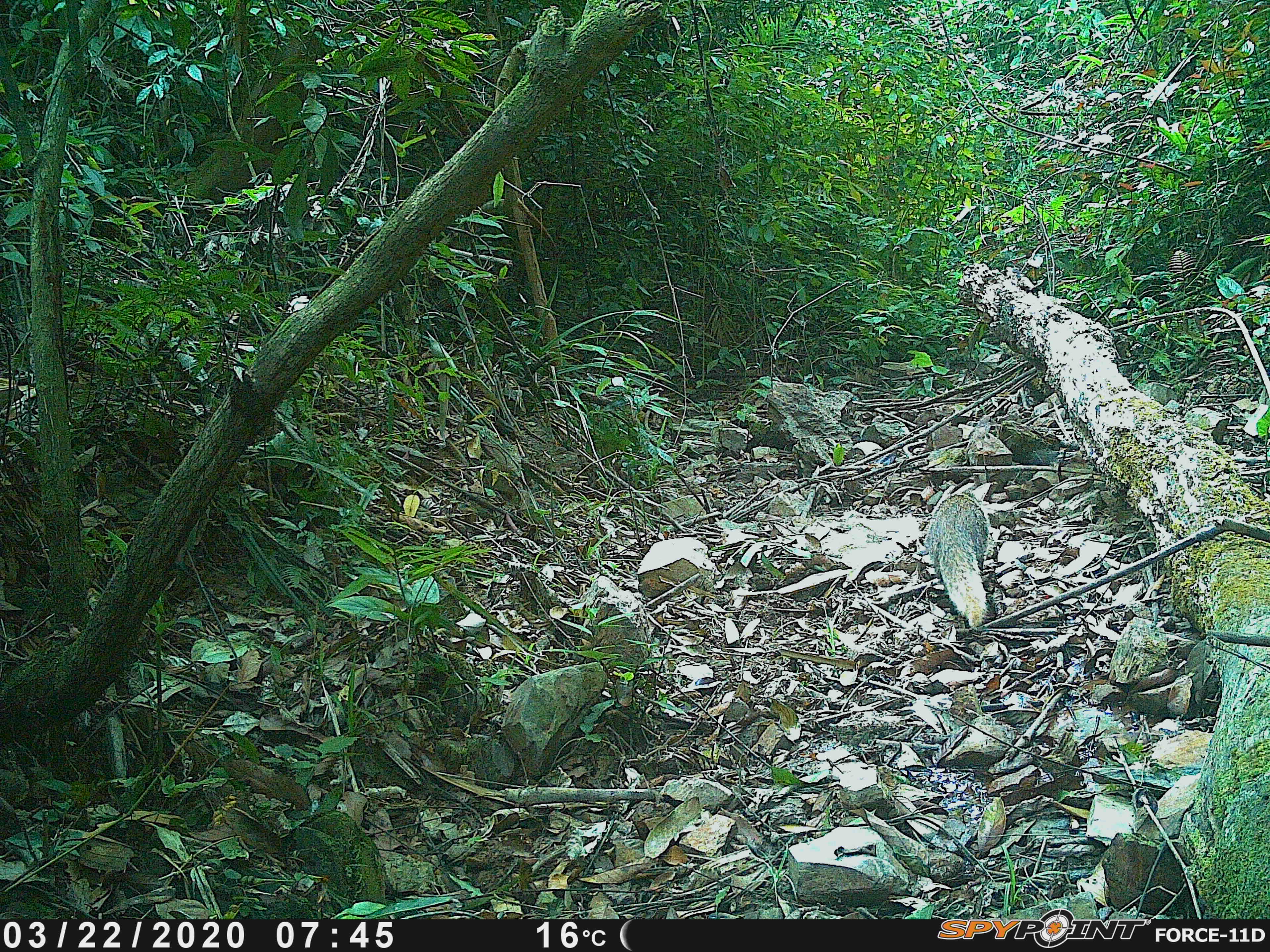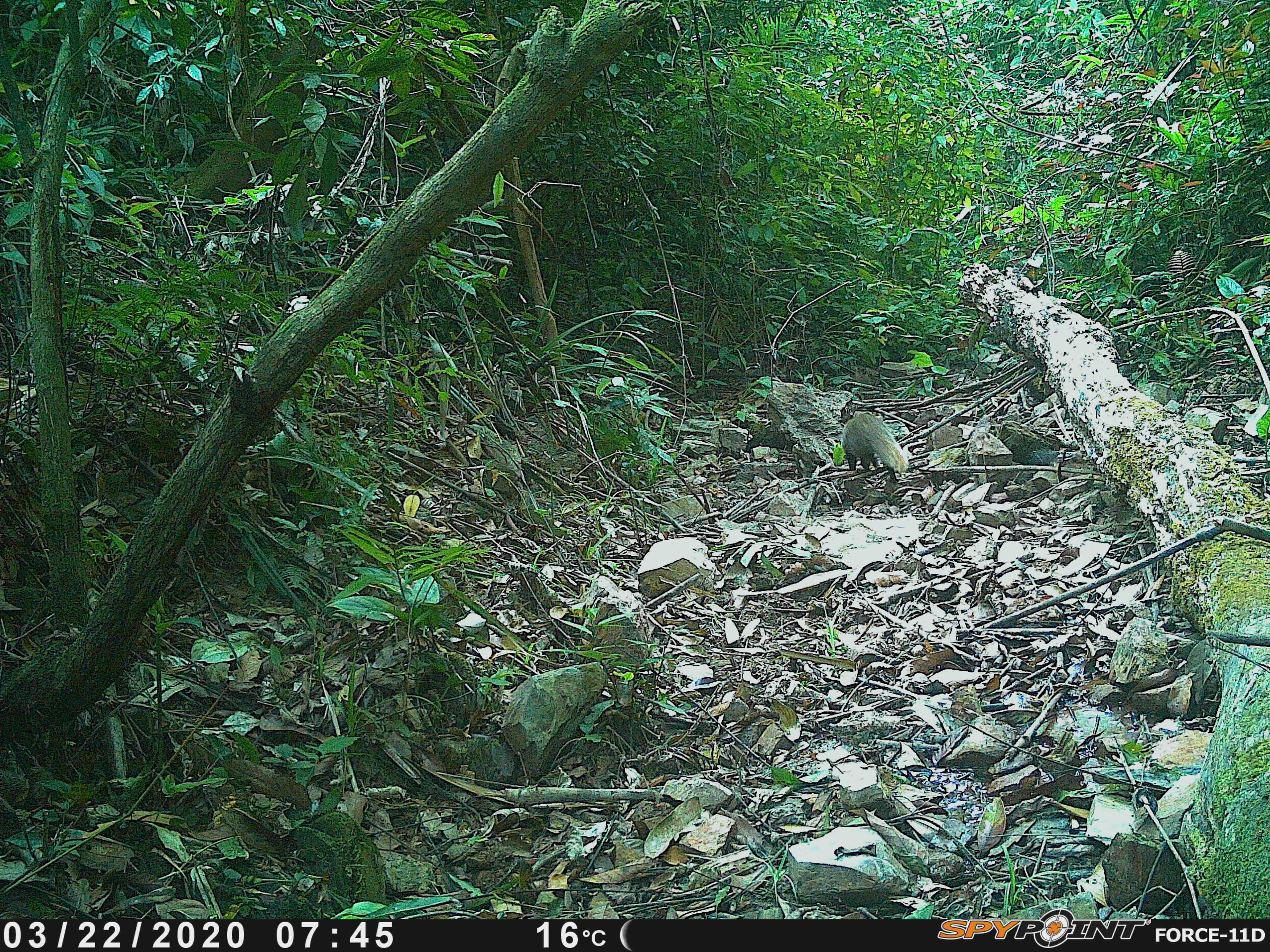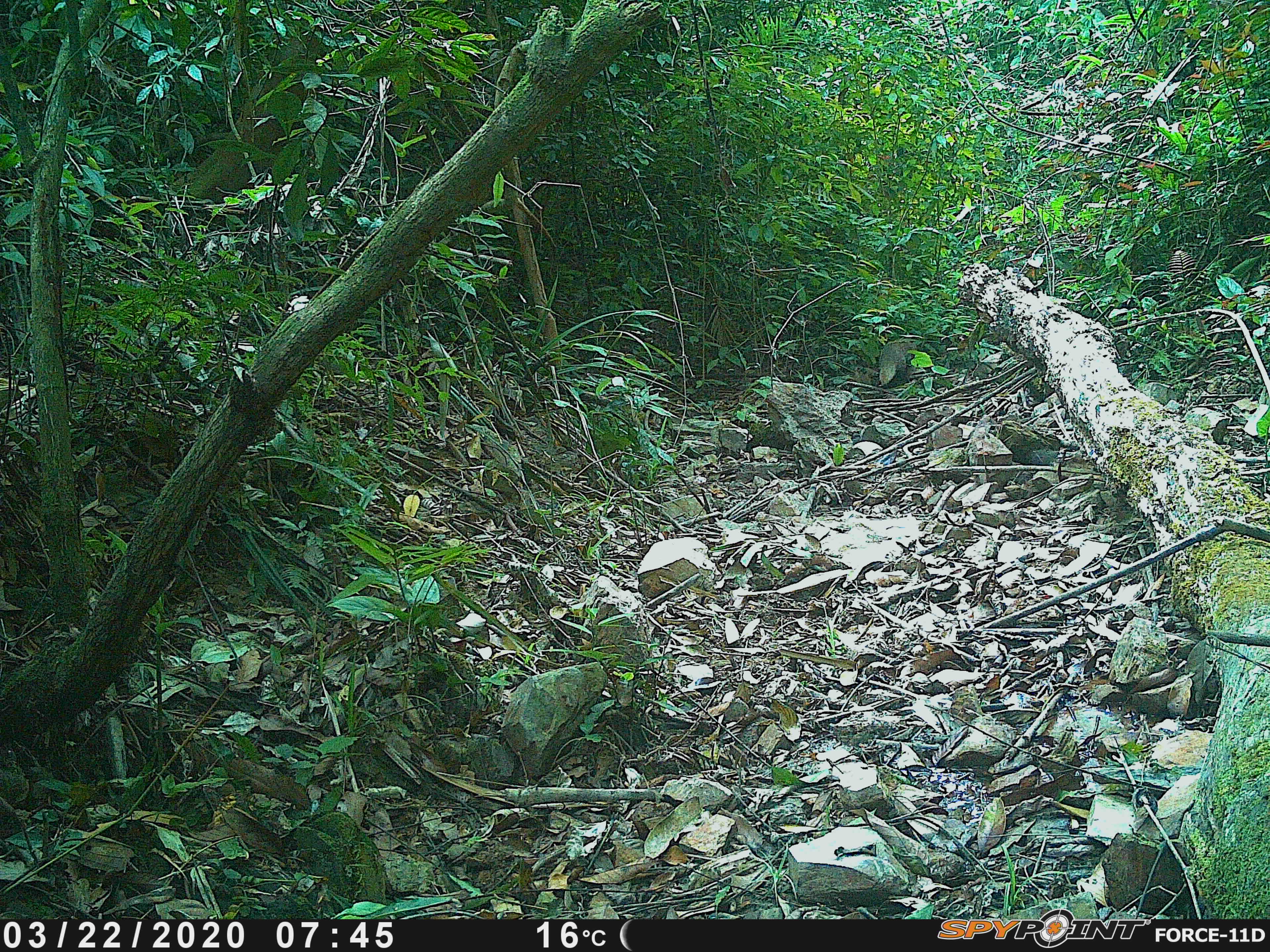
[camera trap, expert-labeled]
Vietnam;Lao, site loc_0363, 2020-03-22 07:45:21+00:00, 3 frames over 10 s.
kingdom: Animalia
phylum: Chordata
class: Mammalia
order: Carnivora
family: Herpestidae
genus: Urva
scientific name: Urva urva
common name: crab-eating mongoose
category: crab eating mongoose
Crab eating mongoose (crab-eating mongoose) (Urva urva). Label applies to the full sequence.